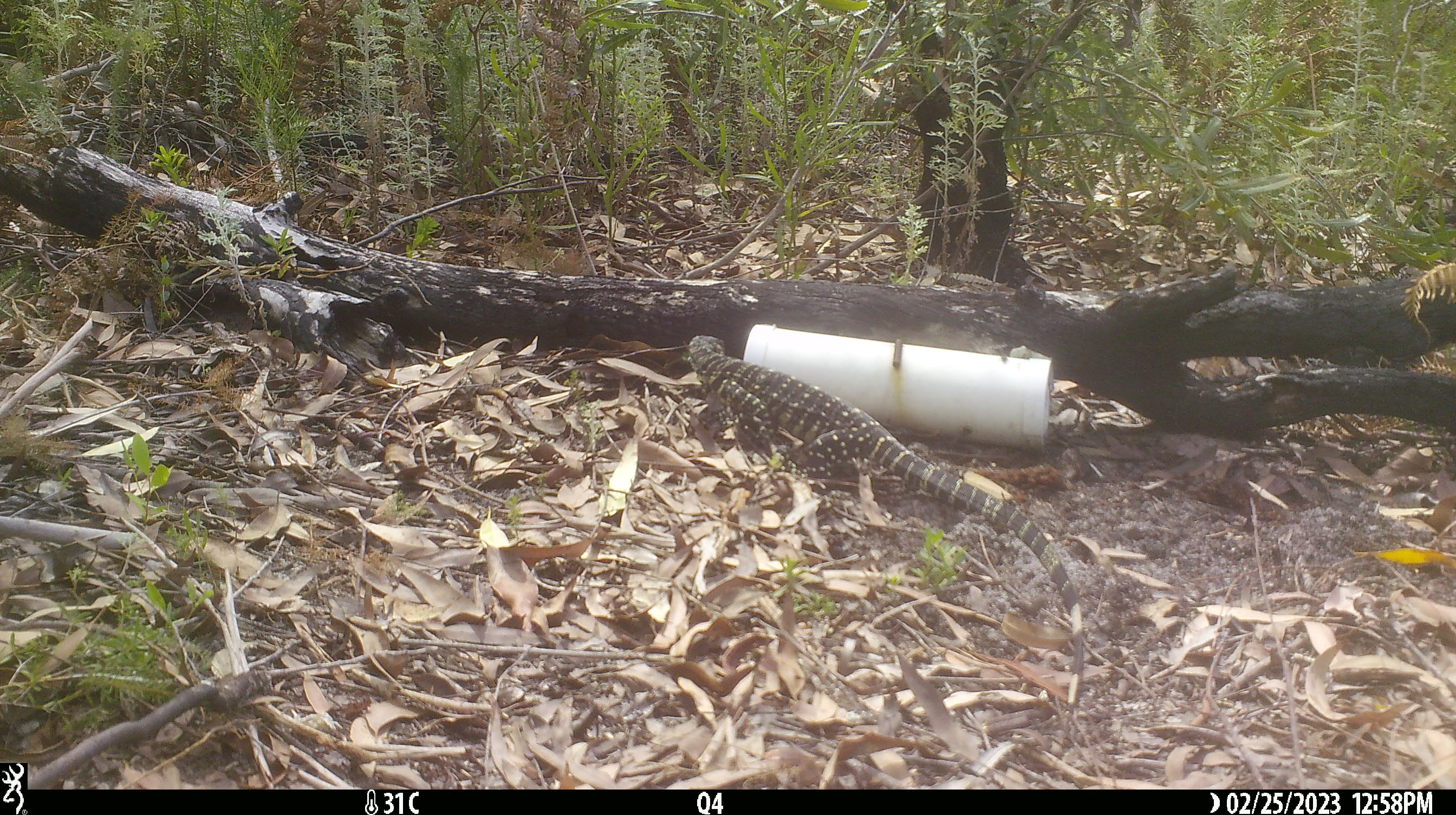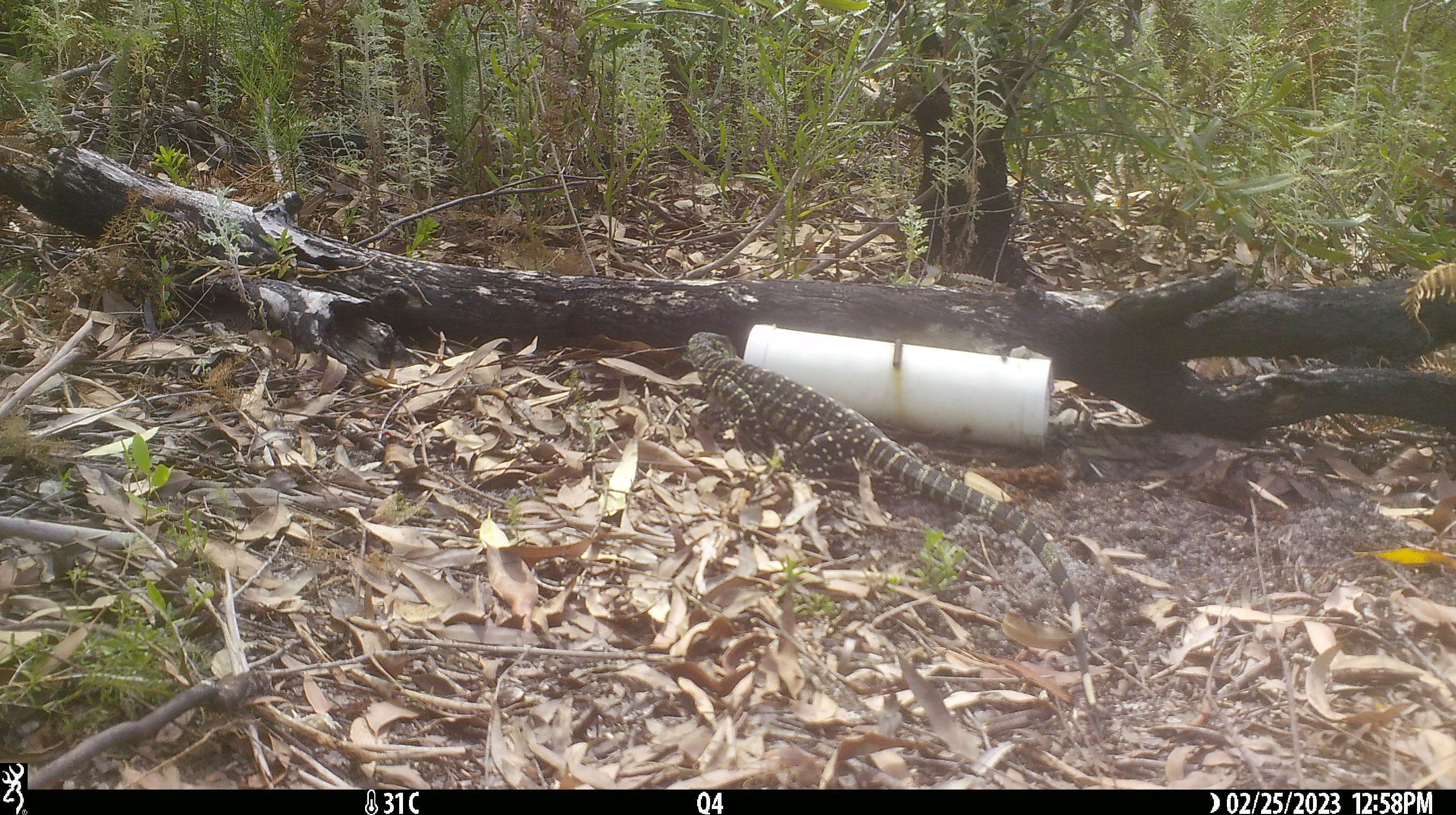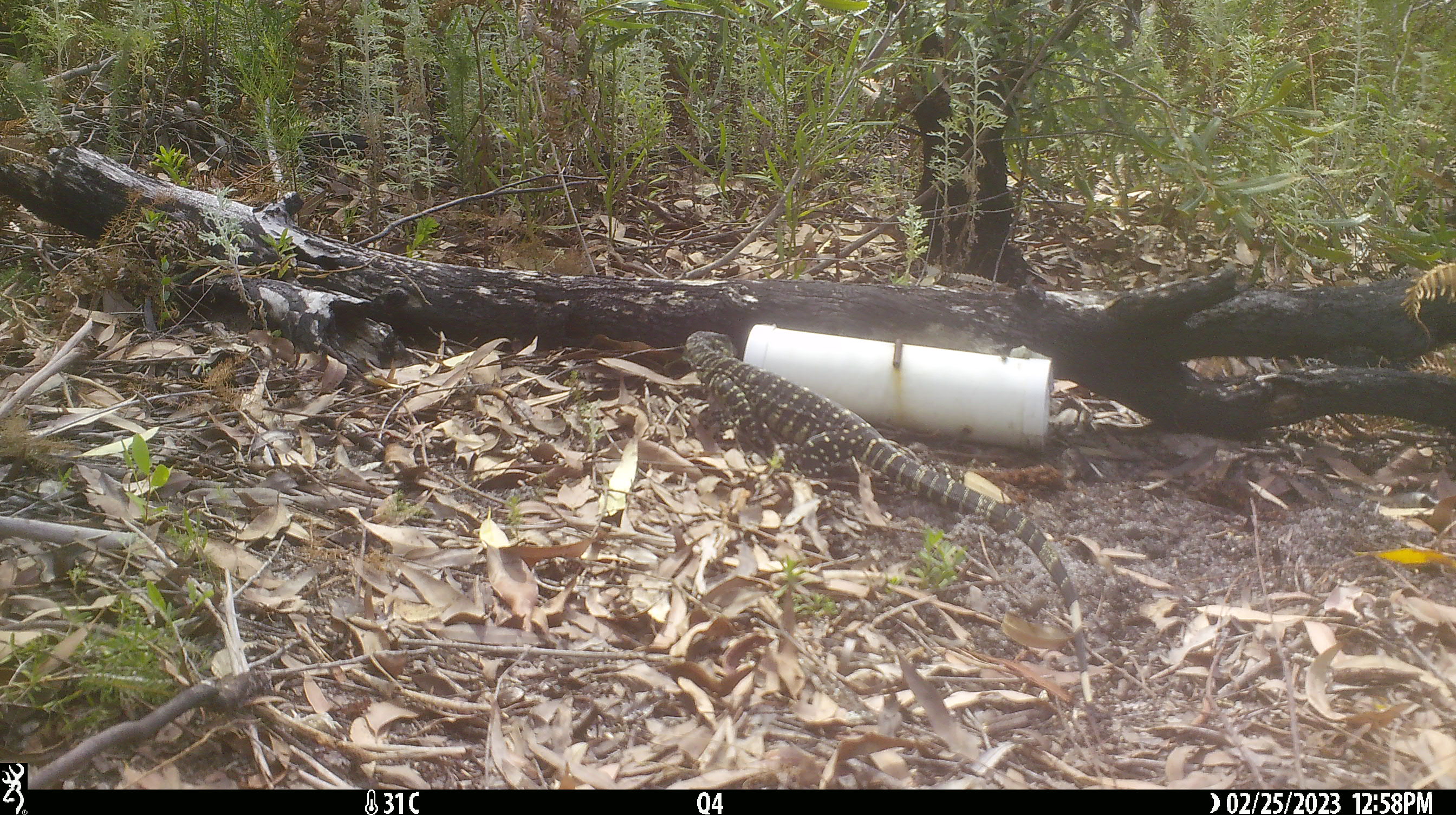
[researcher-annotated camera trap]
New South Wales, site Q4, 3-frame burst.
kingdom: Animalia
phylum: Chordata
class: Reptilia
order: Squamata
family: Varanidae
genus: Varanus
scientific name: Varanus varius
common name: lace monitor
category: goanna